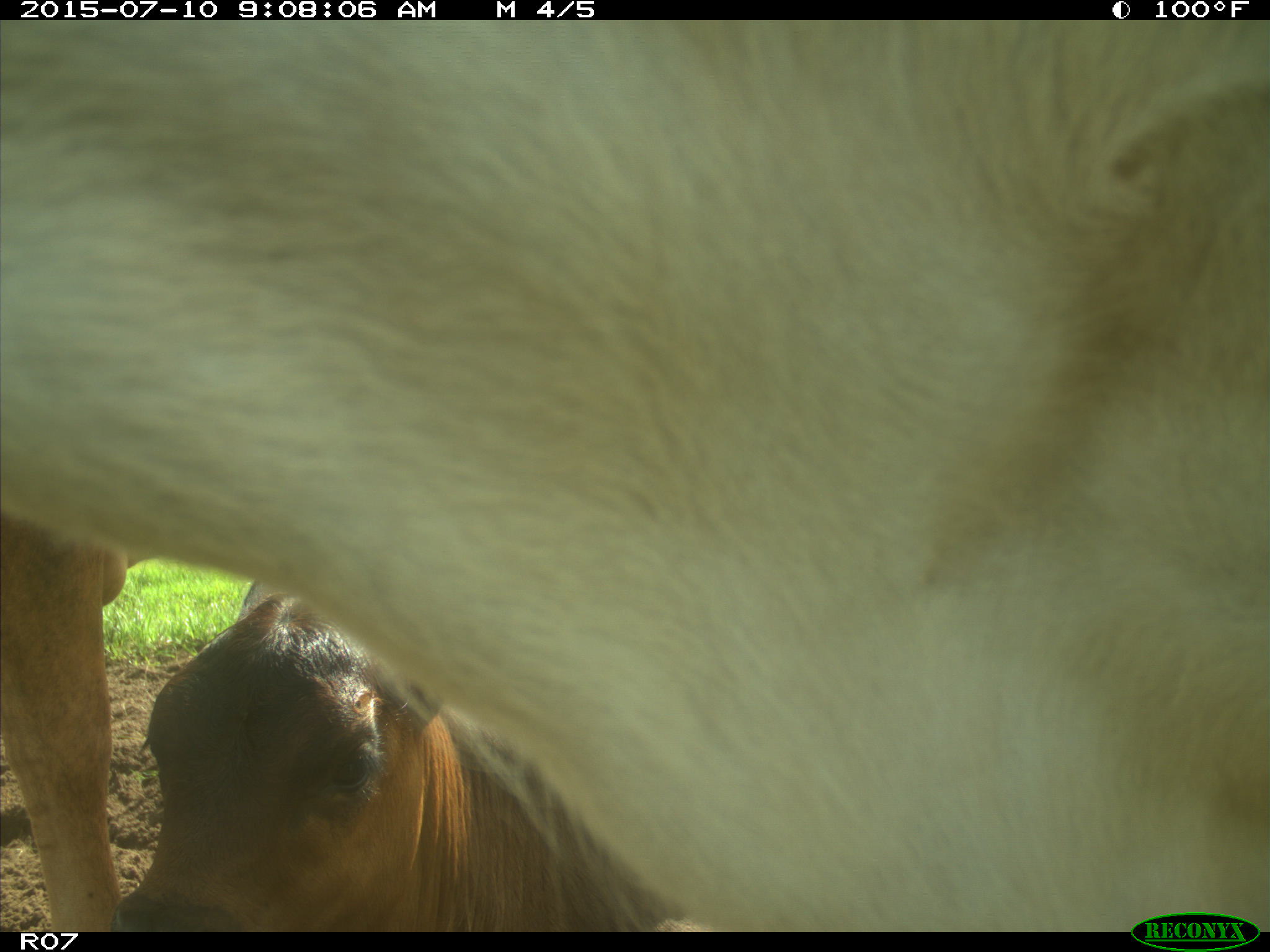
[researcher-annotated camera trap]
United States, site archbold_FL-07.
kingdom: Animalia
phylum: Chordata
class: Mammalia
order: Artiodactyla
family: Bovidae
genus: Bos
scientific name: Bos taurus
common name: domestic cow